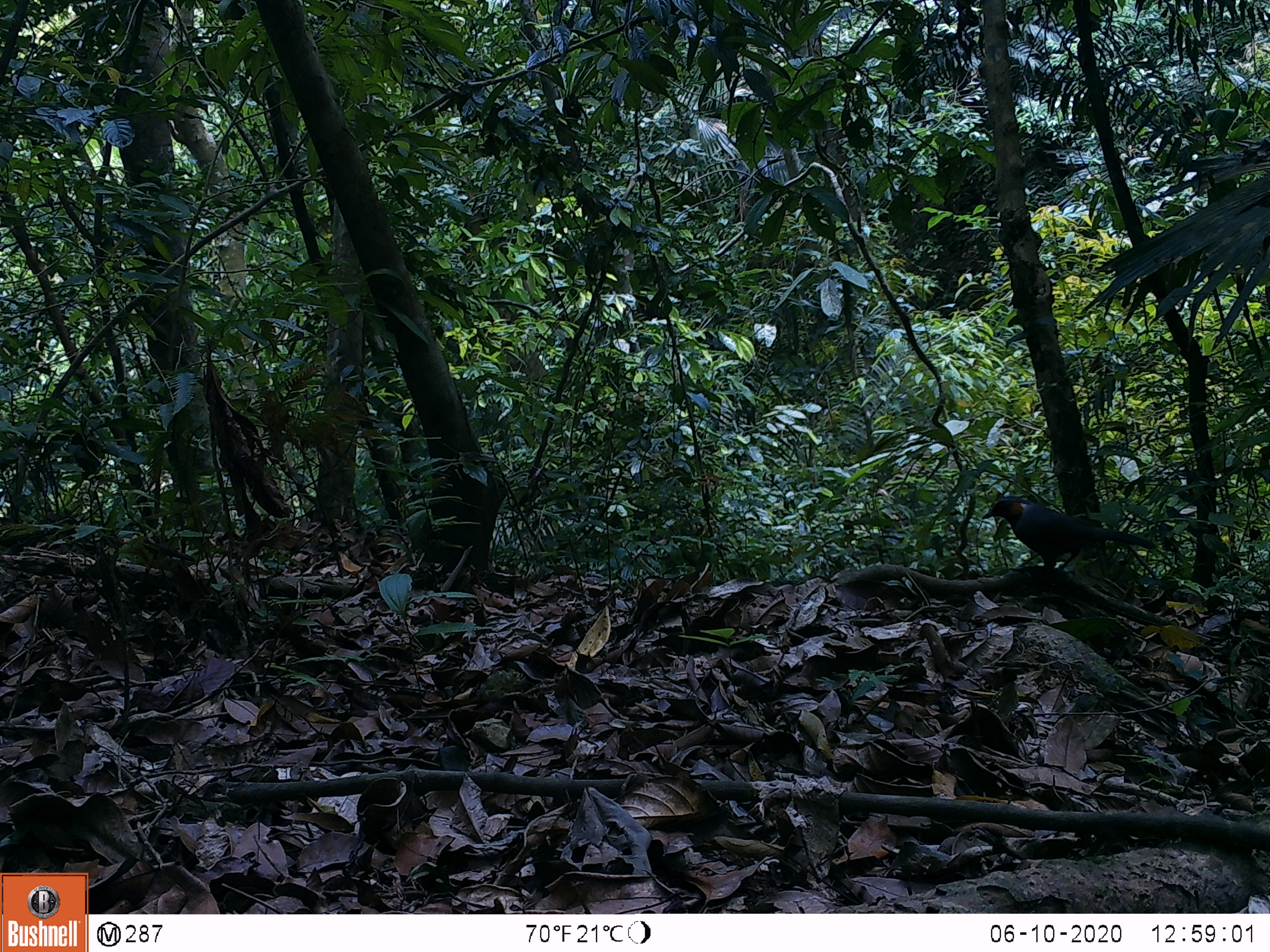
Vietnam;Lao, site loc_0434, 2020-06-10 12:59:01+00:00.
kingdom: Animalia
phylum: Chordata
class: Aves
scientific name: Aves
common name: bird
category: unidentified bird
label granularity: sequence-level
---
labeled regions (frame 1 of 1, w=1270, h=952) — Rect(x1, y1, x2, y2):
unidentified bird: Rect(981, 496, 1155, 571)